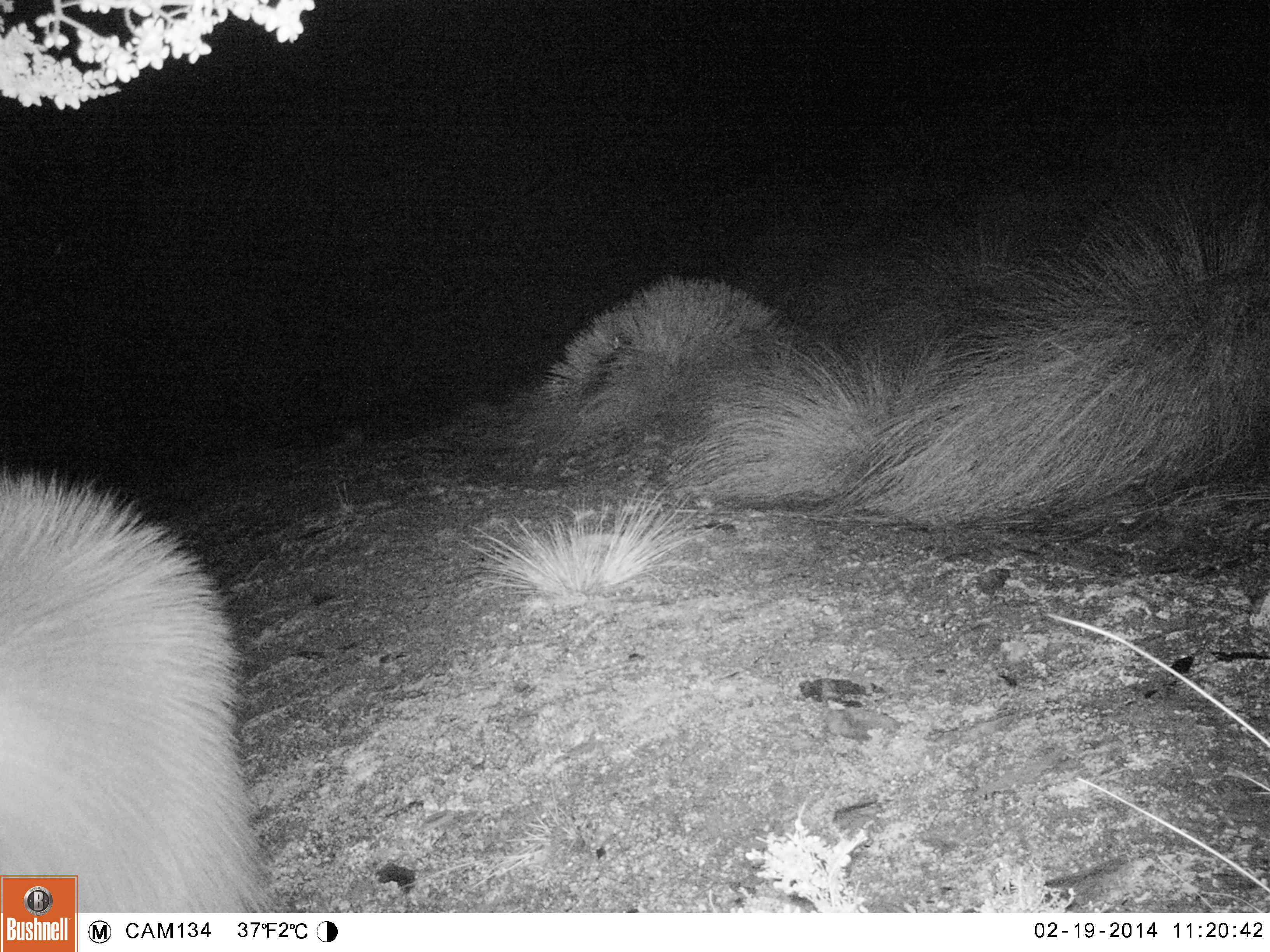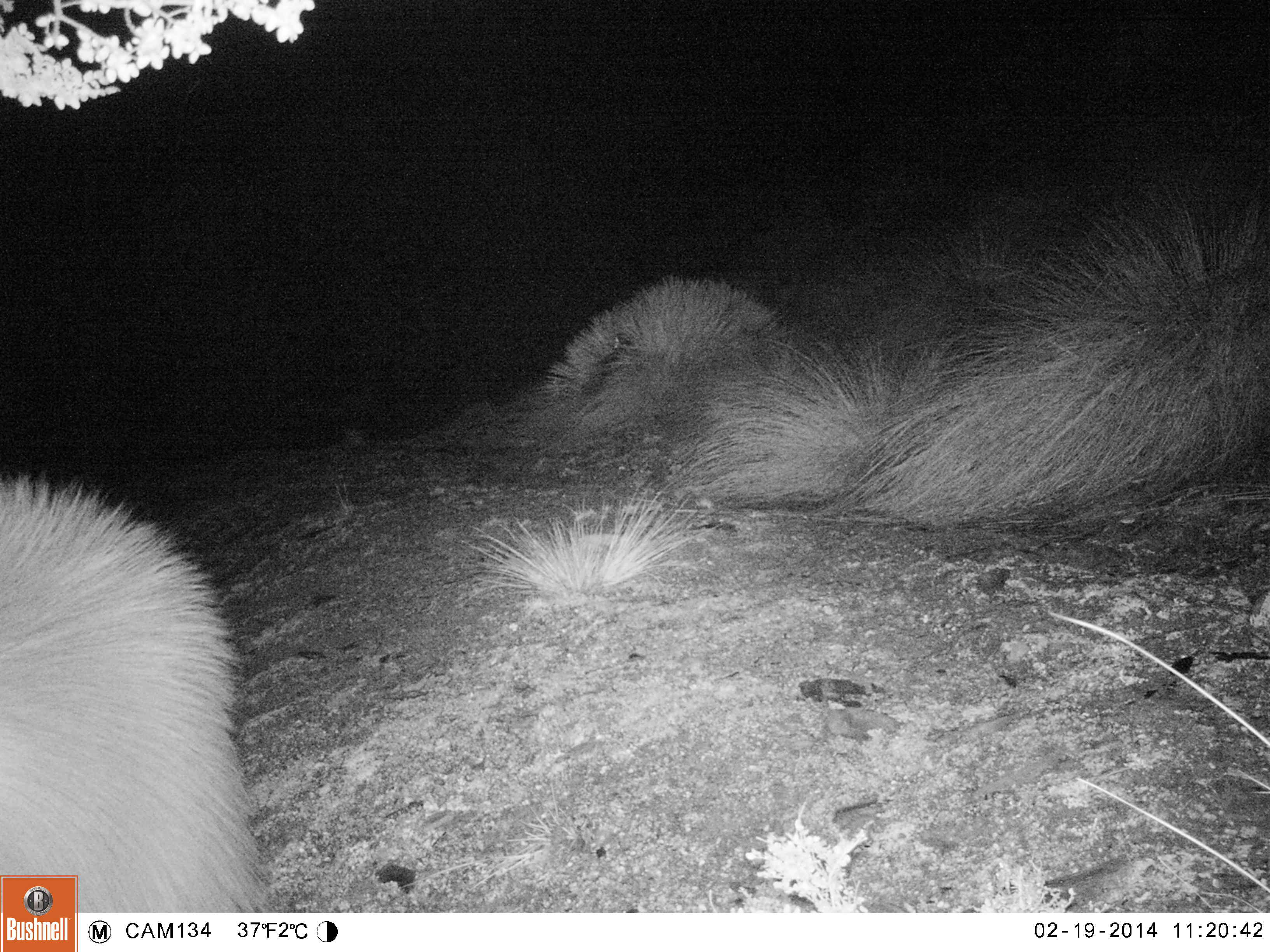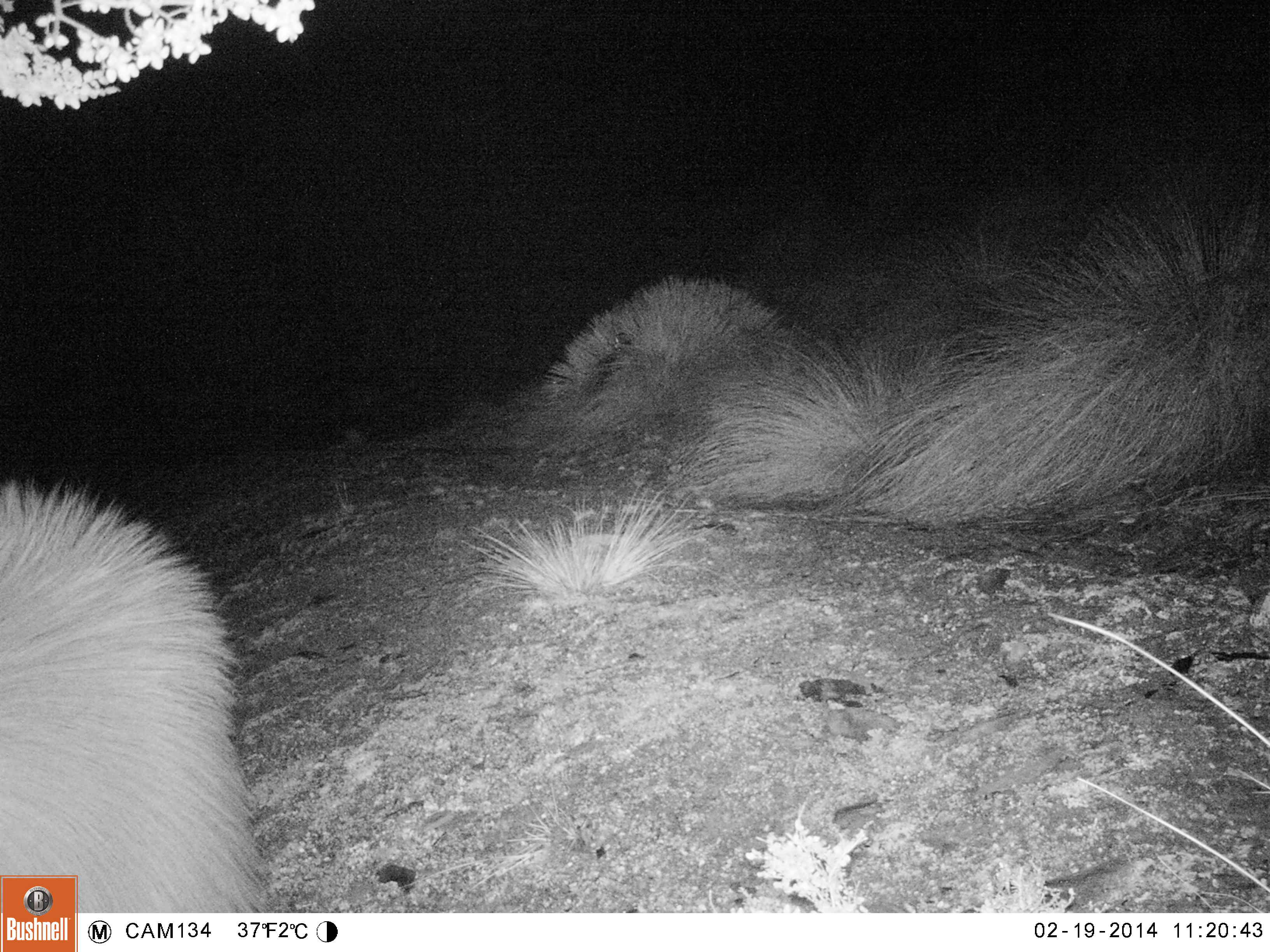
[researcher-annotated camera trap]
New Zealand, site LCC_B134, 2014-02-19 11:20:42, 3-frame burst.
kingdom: Animalia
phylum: Chordata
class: Mammalia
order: Artiodactyla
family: Bovidae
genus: Nilgiritragus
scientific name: Nilgiritragus hylocrius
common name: tahr